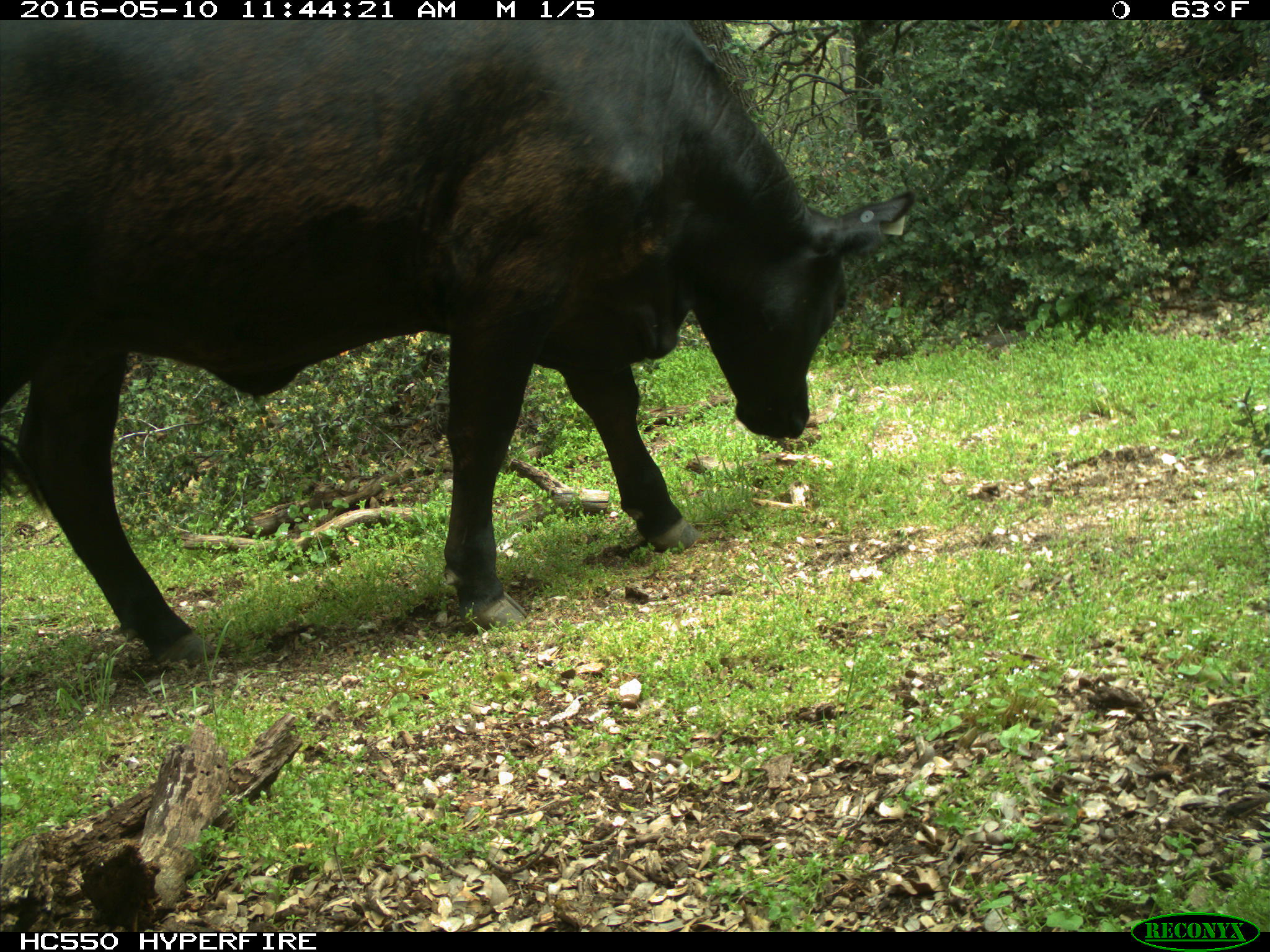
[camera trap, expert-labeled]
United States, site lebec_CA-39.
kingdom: Animalia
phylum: Chordata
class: Mammalia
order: Artiodactyla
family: Bovidae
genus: Bos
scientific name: Bos taurus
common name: domestic cow